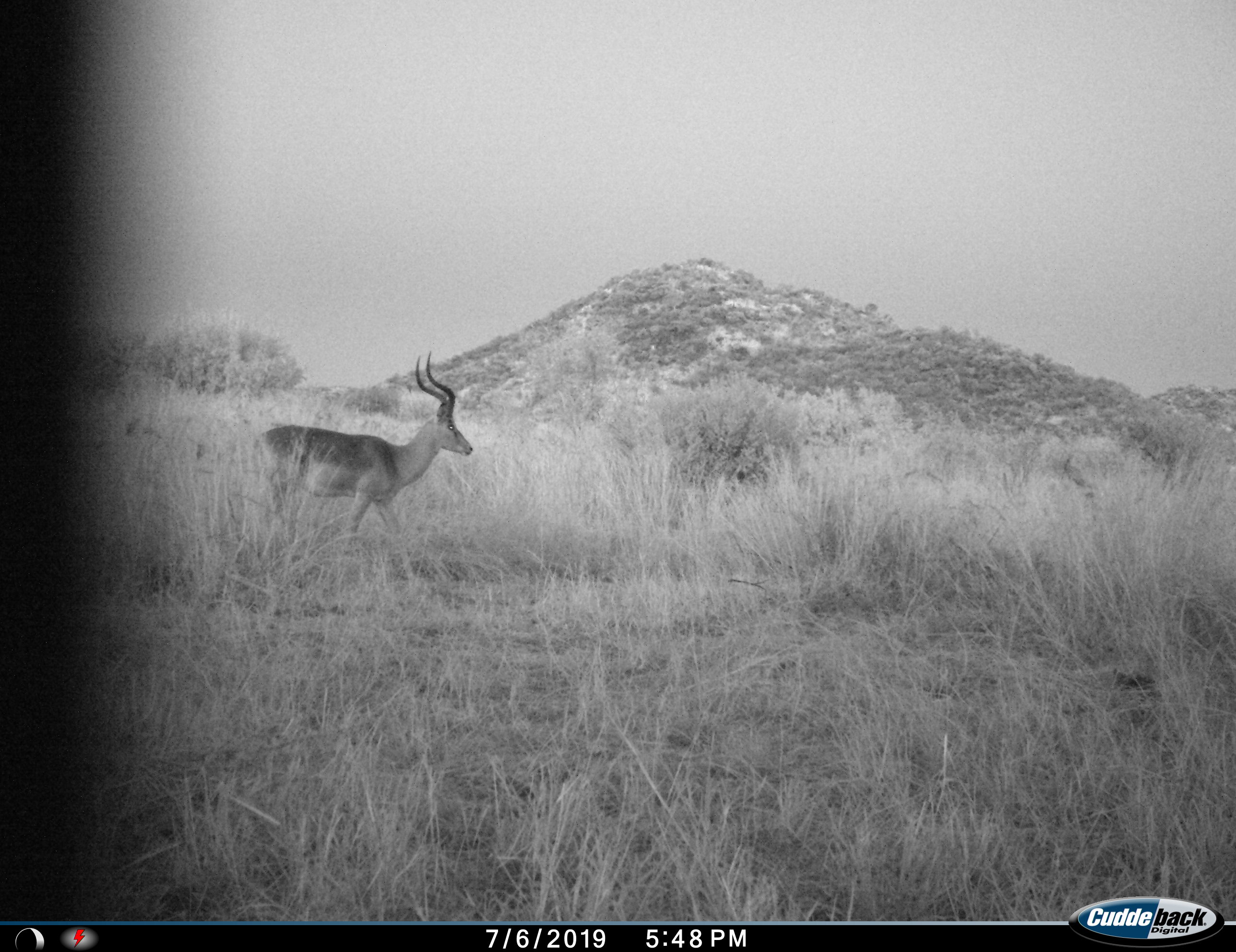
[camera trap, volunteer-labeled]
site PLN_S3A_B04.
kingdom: Animalia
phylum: Chordata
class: Mammalia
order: Artiodactyla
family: Bovidae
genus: Aepyceros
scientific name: Aepyceros melampus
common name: impala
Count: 1.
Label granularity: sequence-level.